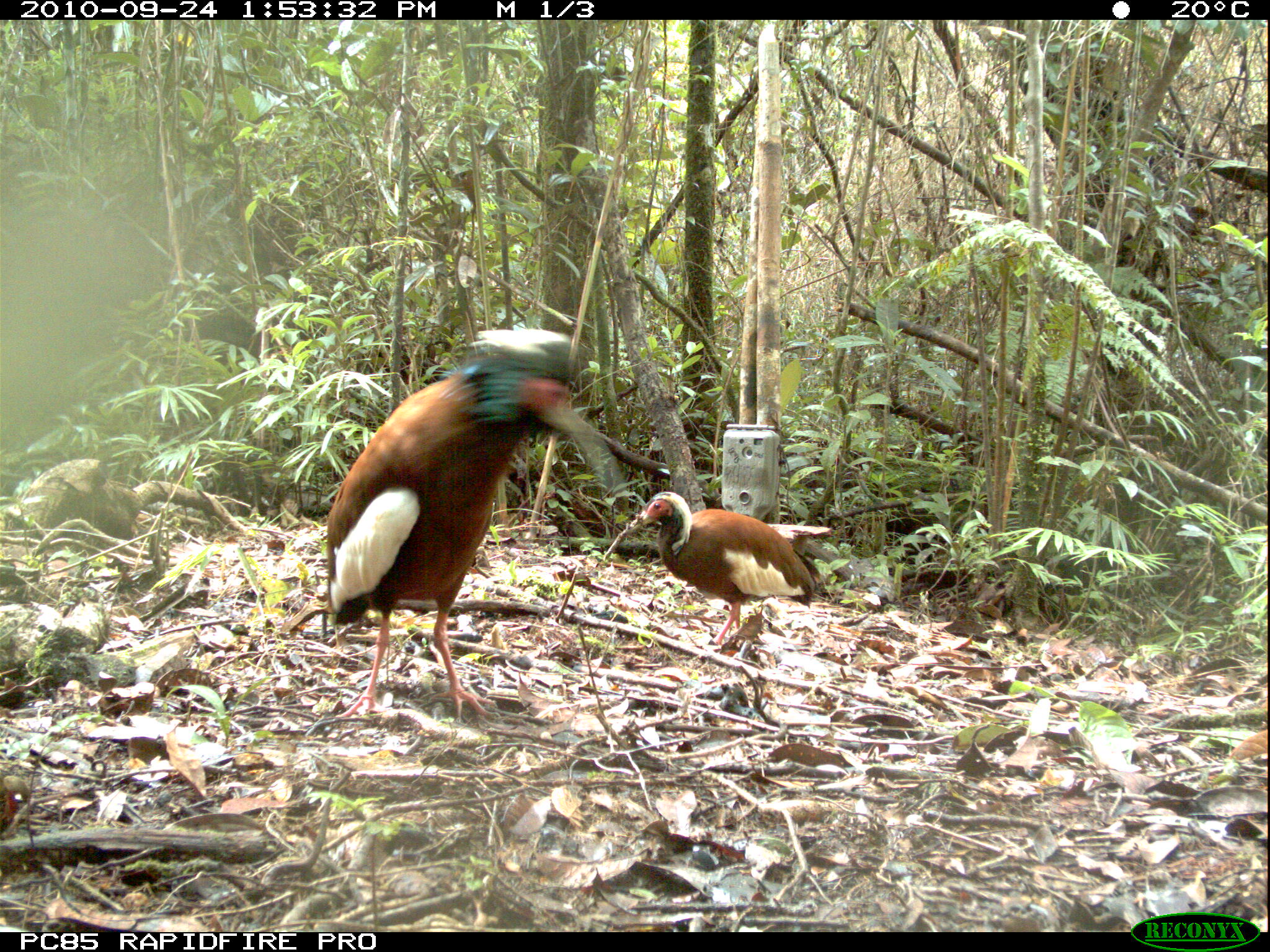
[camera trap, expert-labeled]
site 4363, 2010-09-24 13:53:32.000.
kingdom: Animalia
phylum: Chordata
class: Aves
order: Pelecaniformes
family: Threskiornithidae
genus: Lophotibis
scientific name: Lophotibis cristata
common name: madagascar ibis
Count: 1.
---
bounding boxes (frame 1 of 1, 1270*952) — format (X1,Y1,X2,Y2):
lophotibis cristata: (309,325,619,725); (600,489,824,647)